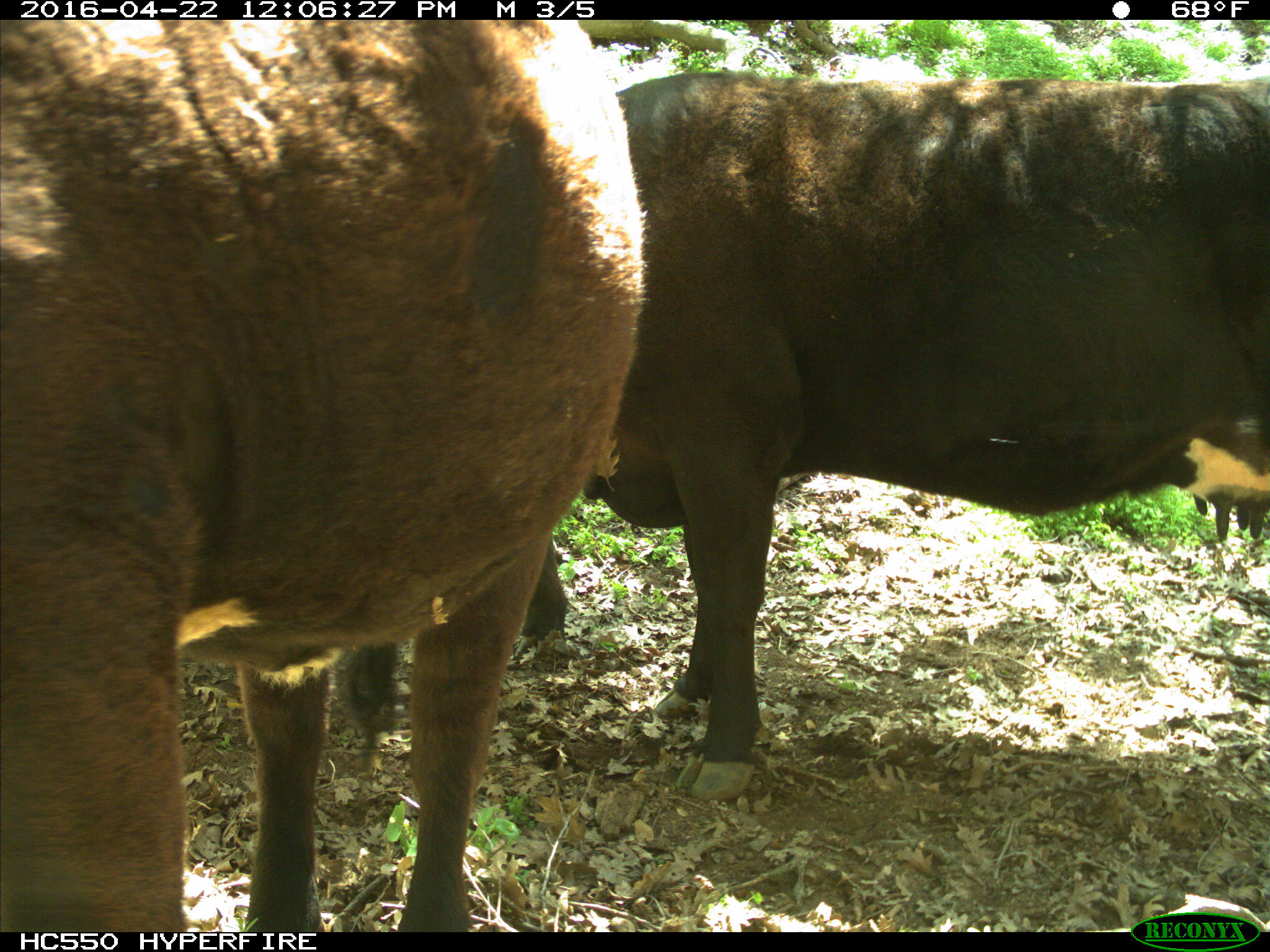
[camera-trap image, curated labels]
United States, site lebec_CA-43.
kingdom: Animalia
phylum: Chordata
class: Mammalia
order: Artiodactyla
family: Bovidae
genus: Bos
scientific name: Bos taurus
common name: domestic cow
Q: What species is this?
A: Bos taurus (domestic cow).